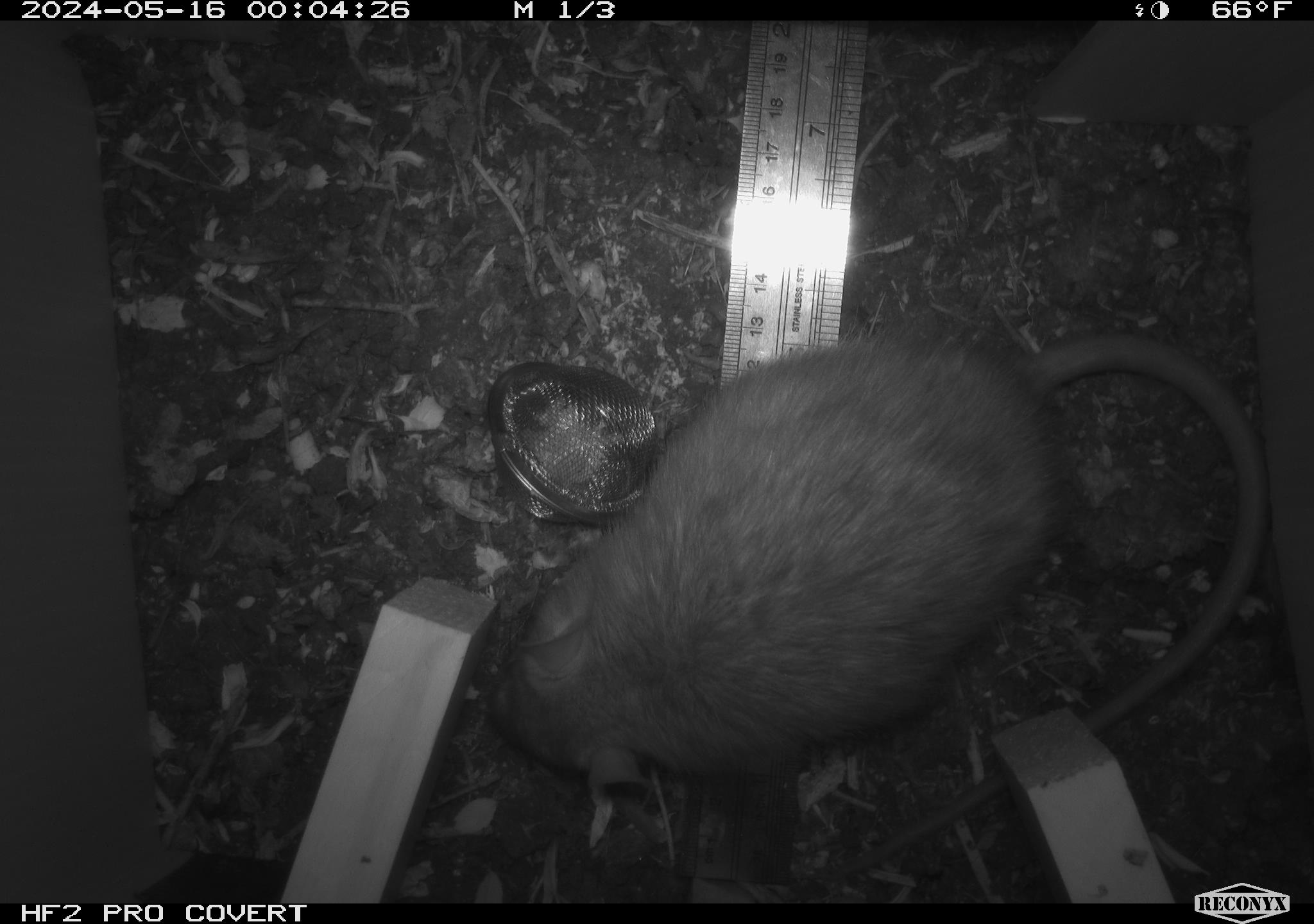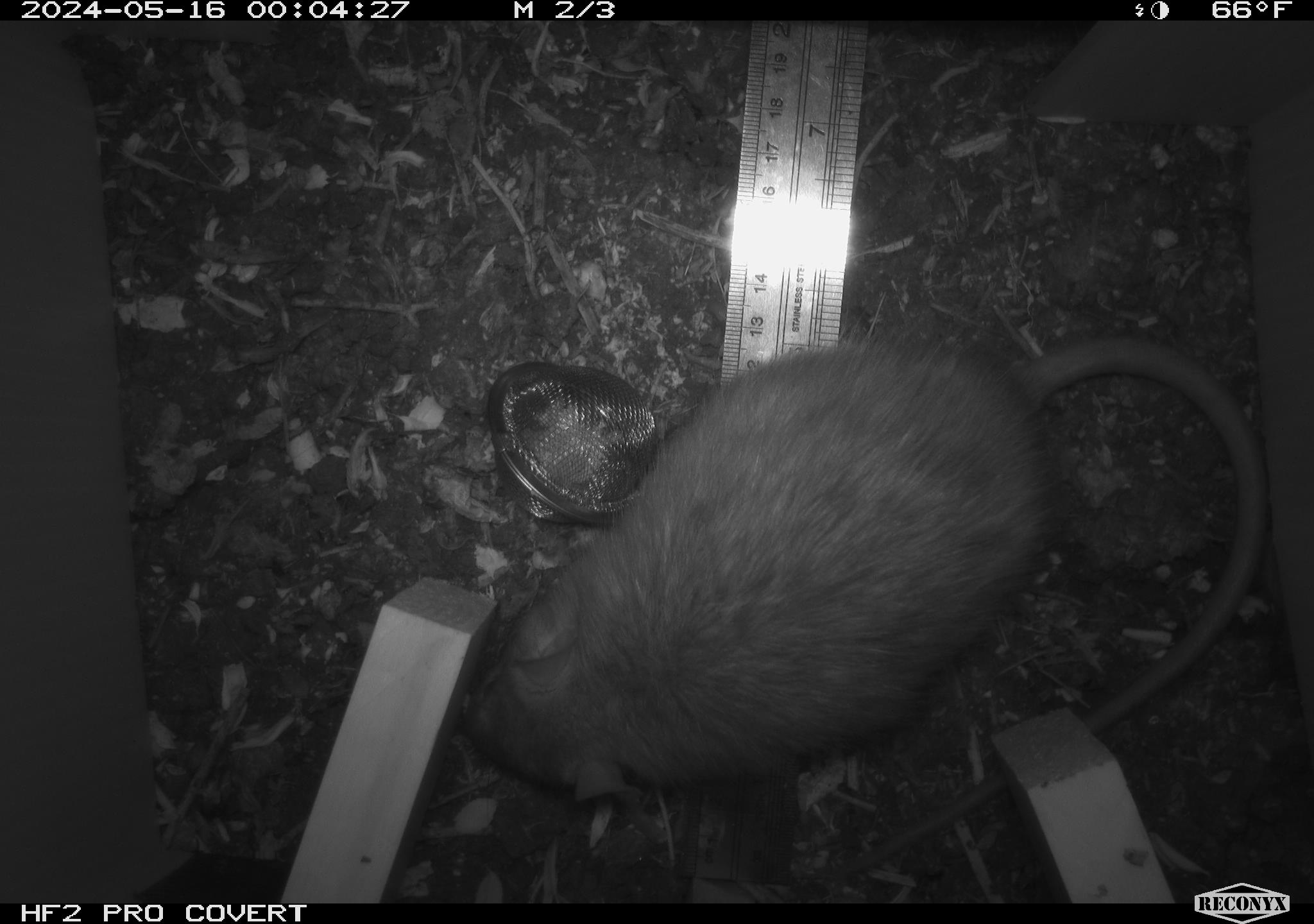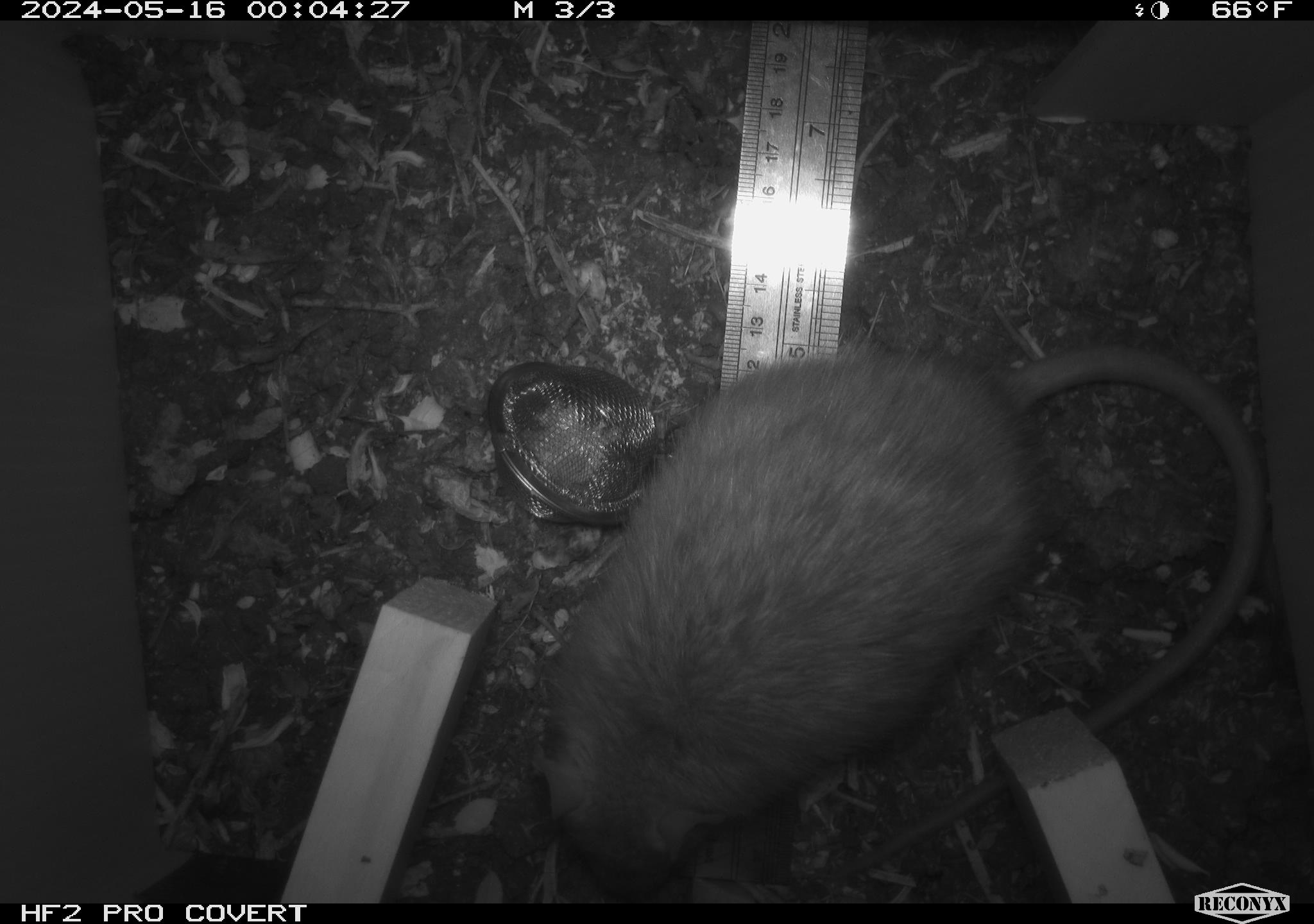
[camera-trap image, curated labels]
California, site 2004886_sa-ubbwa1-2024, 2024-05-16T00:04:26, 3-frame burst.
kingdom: Animalia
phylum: Chordata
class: Mammalia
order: Rodentia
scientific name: Rodentia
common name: woodrat or rat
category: woodrat or rat species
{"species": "woodrat or rat species (woodrat or rat) (Rodentia)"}